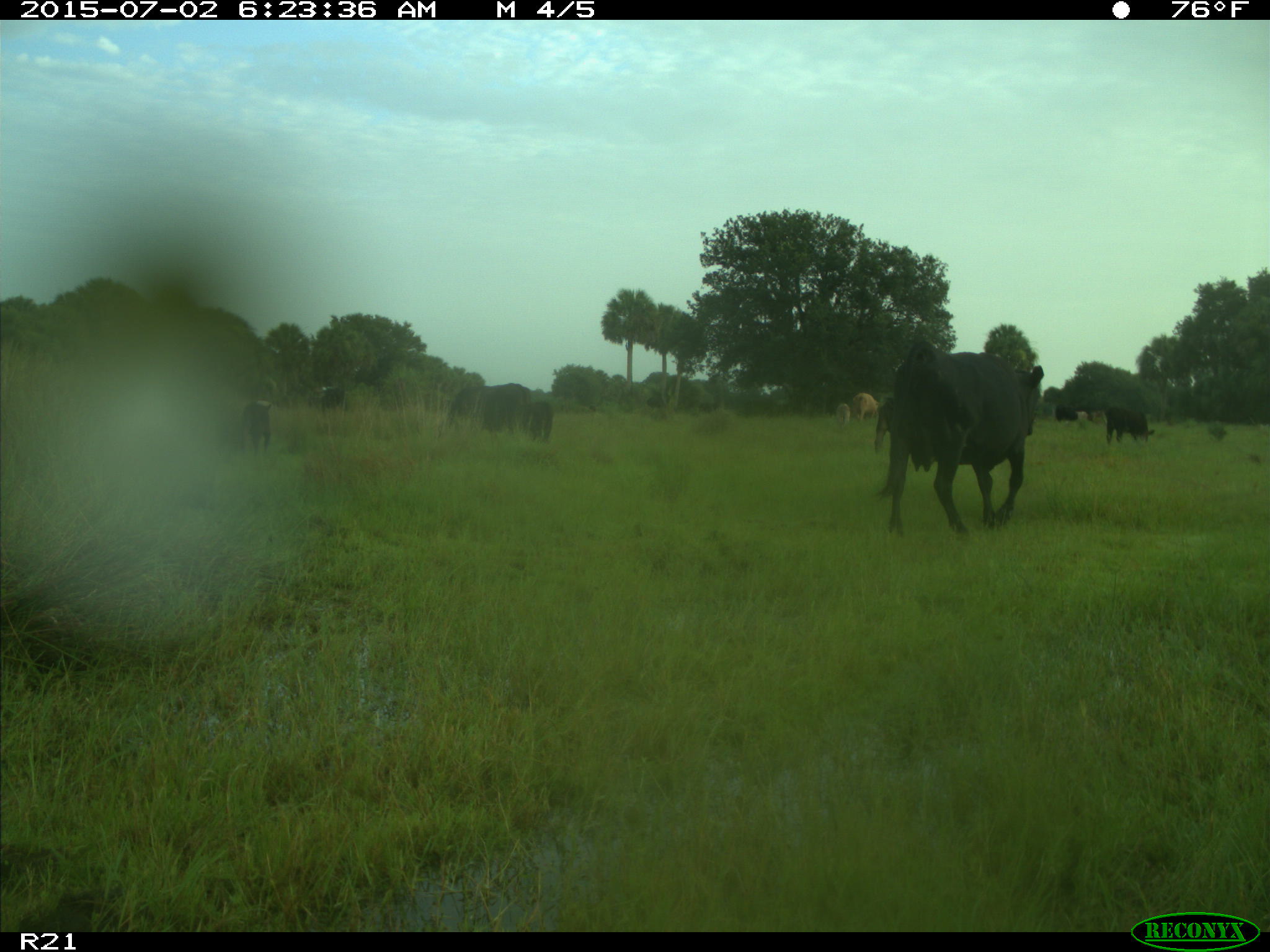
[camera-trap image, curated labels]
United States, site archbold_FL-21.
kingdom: Animalia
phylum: Chordata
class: Mammalia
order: Artiodactyla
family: Bovidae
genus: Bos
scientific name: Bos taurus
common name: domestic cow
Bos taurus (domestic cow).